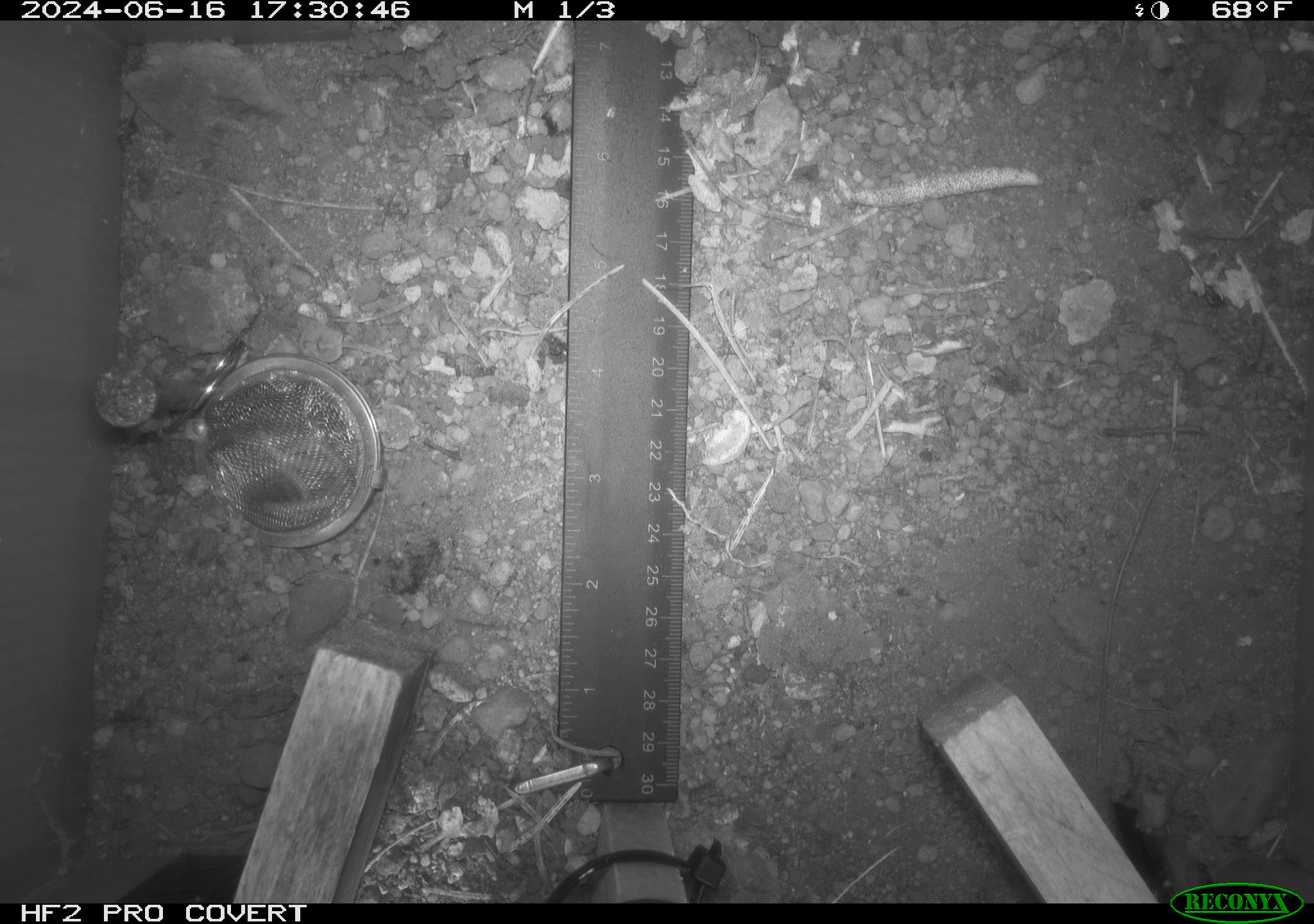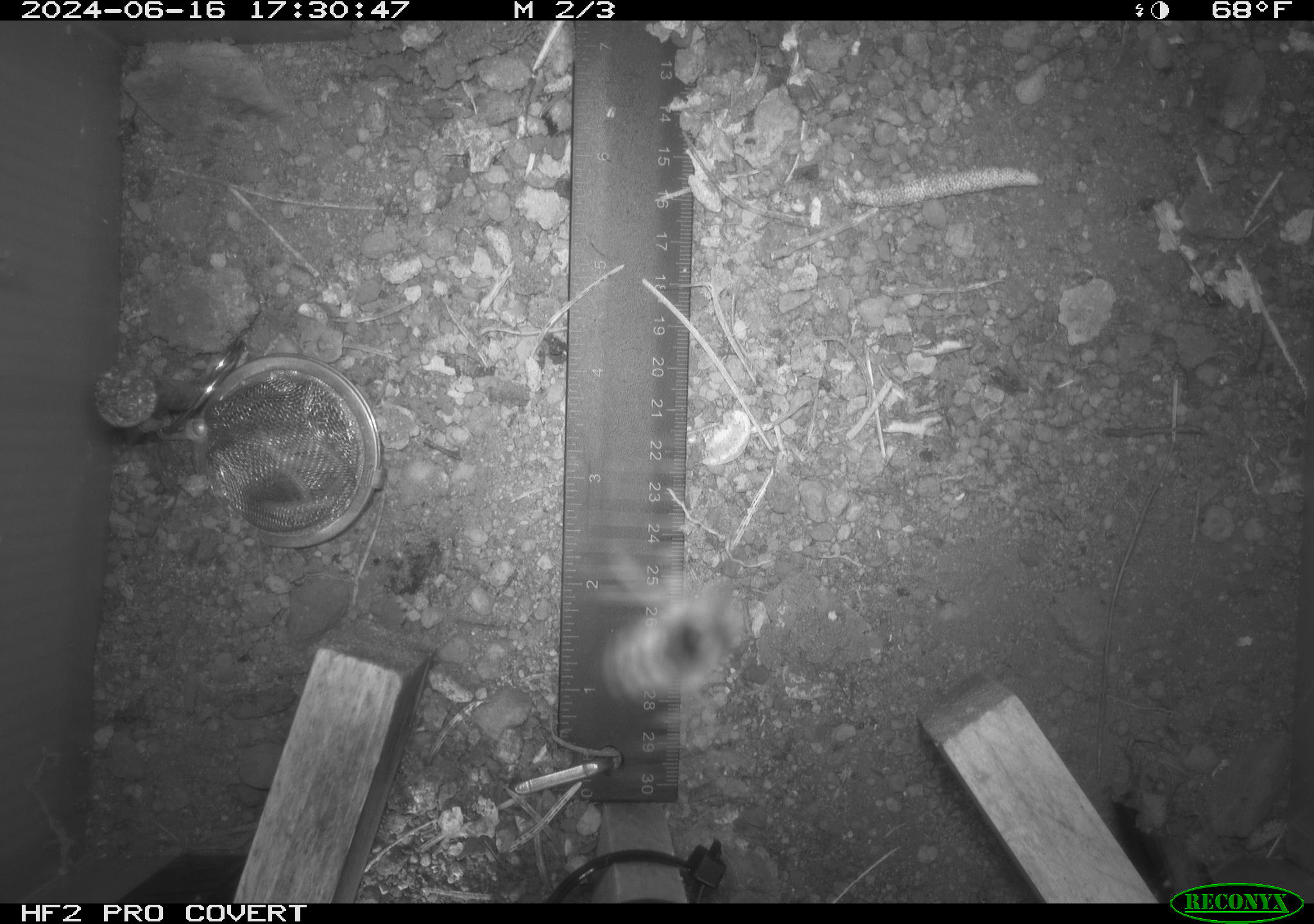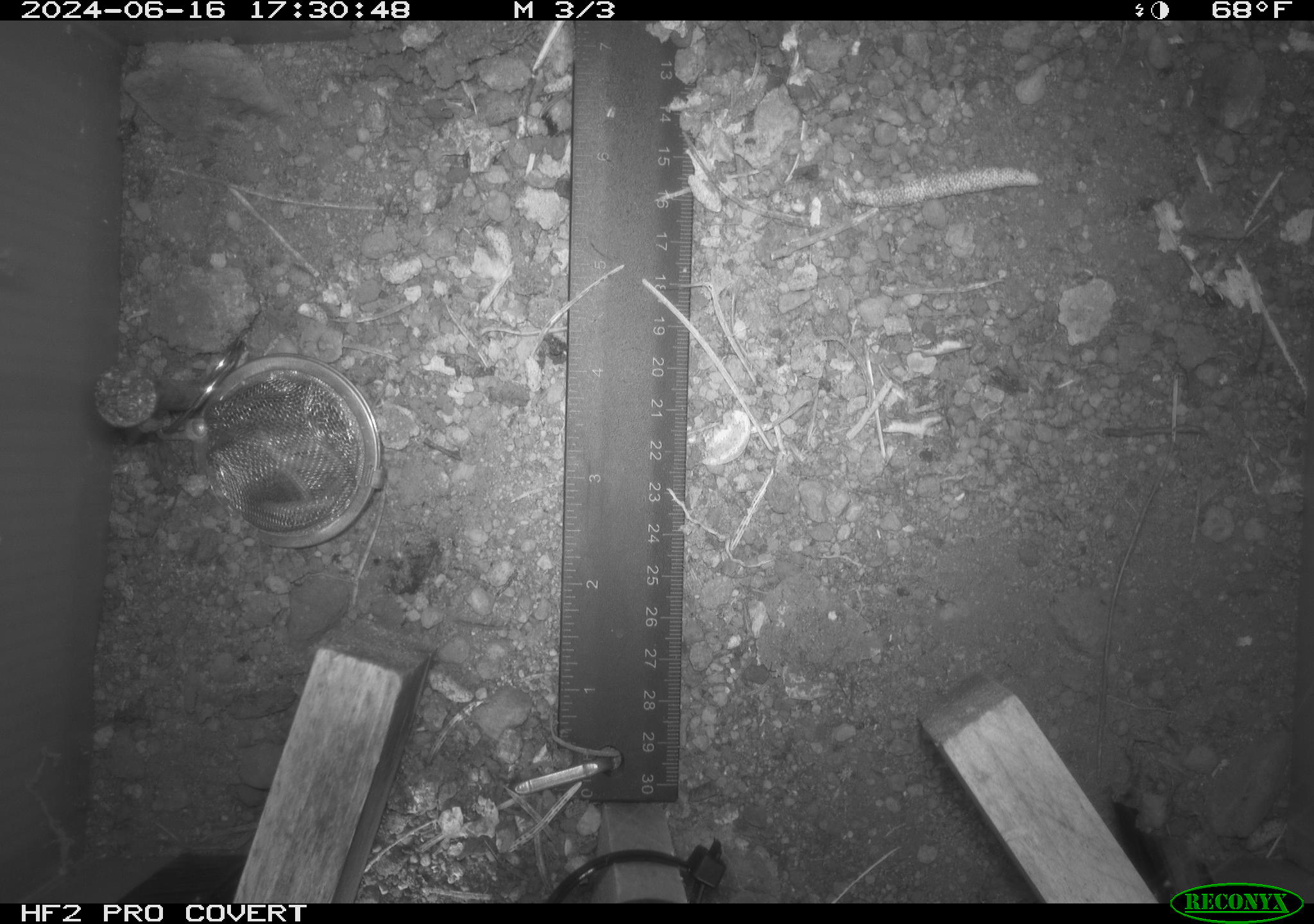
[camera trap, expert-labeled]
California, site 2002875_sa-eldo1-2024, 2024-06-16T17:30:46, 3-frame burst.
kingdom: Animalia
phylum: Arthropoda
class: Insecta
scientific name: Insecta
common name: insect